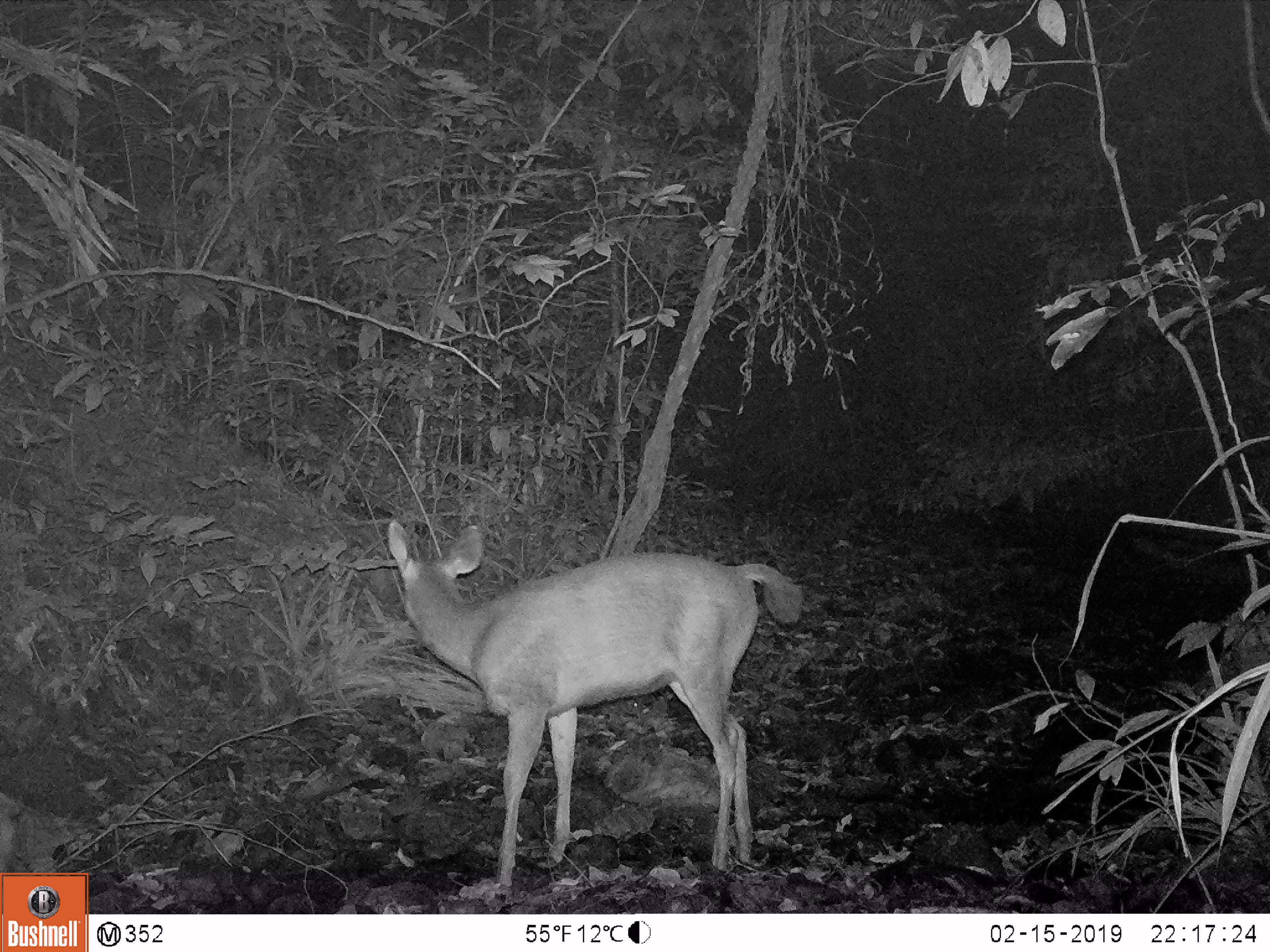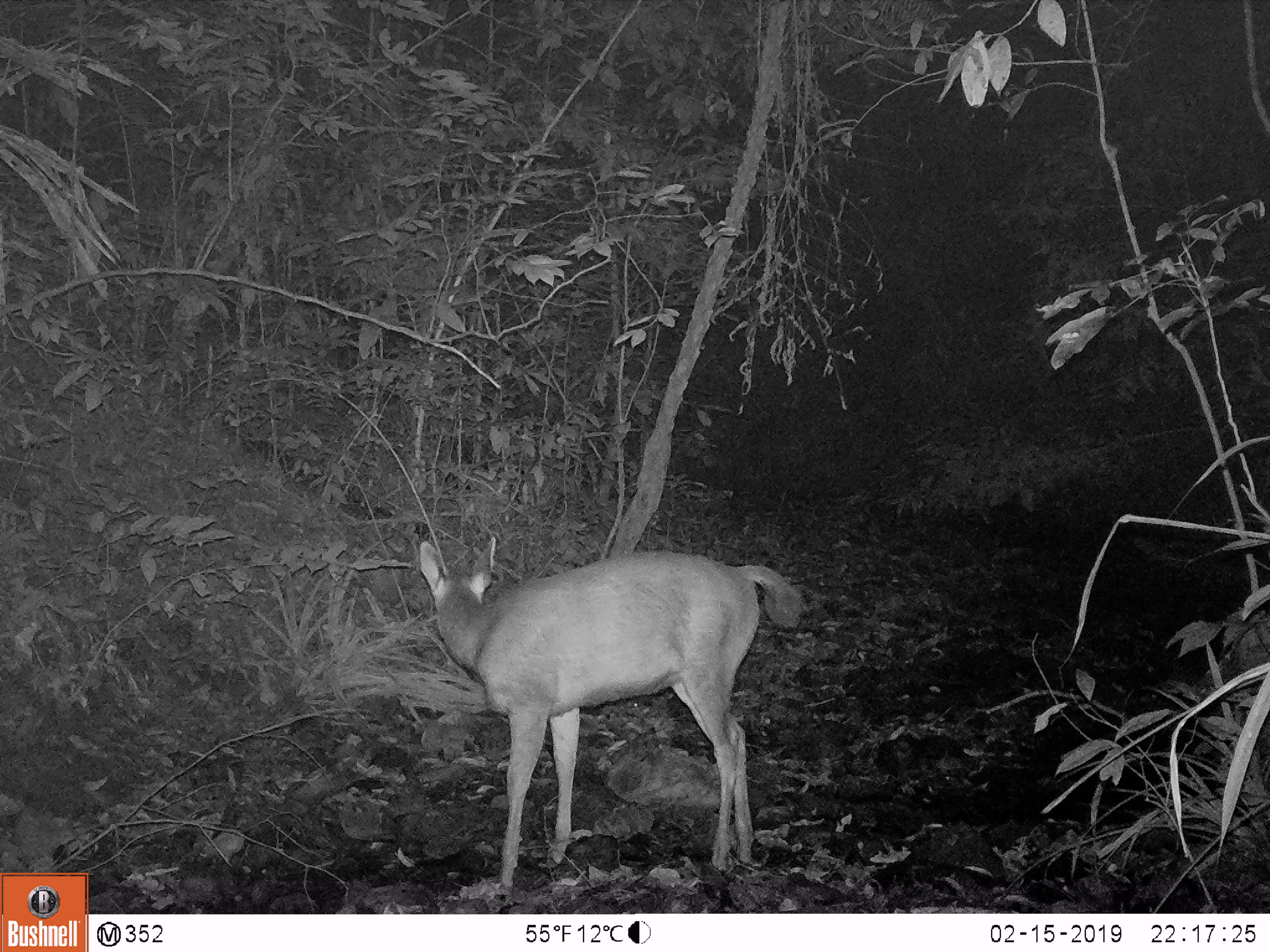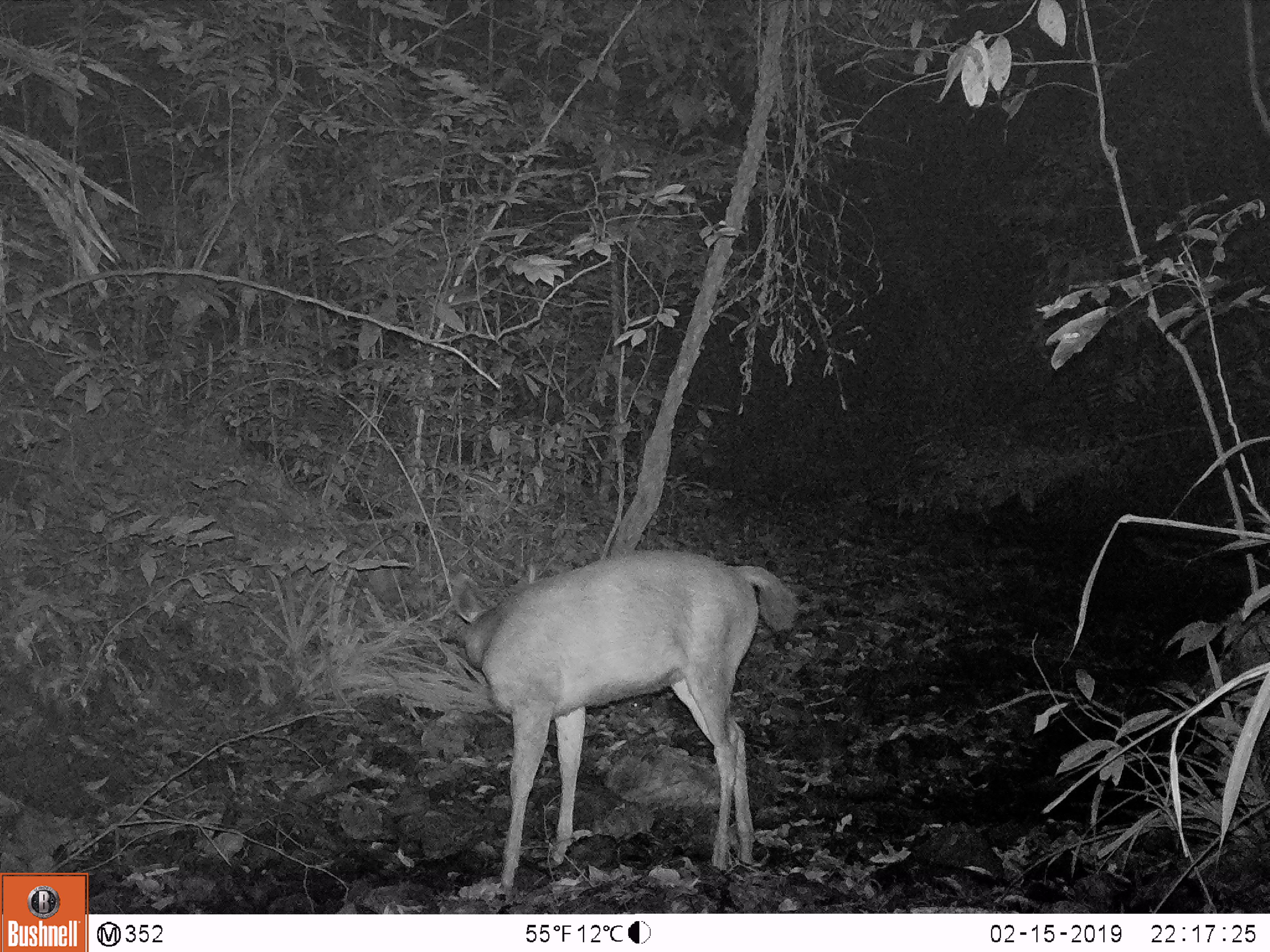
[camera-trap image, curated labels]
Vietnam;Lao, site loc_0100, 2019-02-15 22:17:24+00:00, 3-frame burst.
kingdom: Animalia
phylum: Chordata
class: Mammalia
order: Artiodactyla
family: Cervidae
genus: Rusa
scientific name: Rusa unicolor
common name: sambar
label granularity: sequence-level